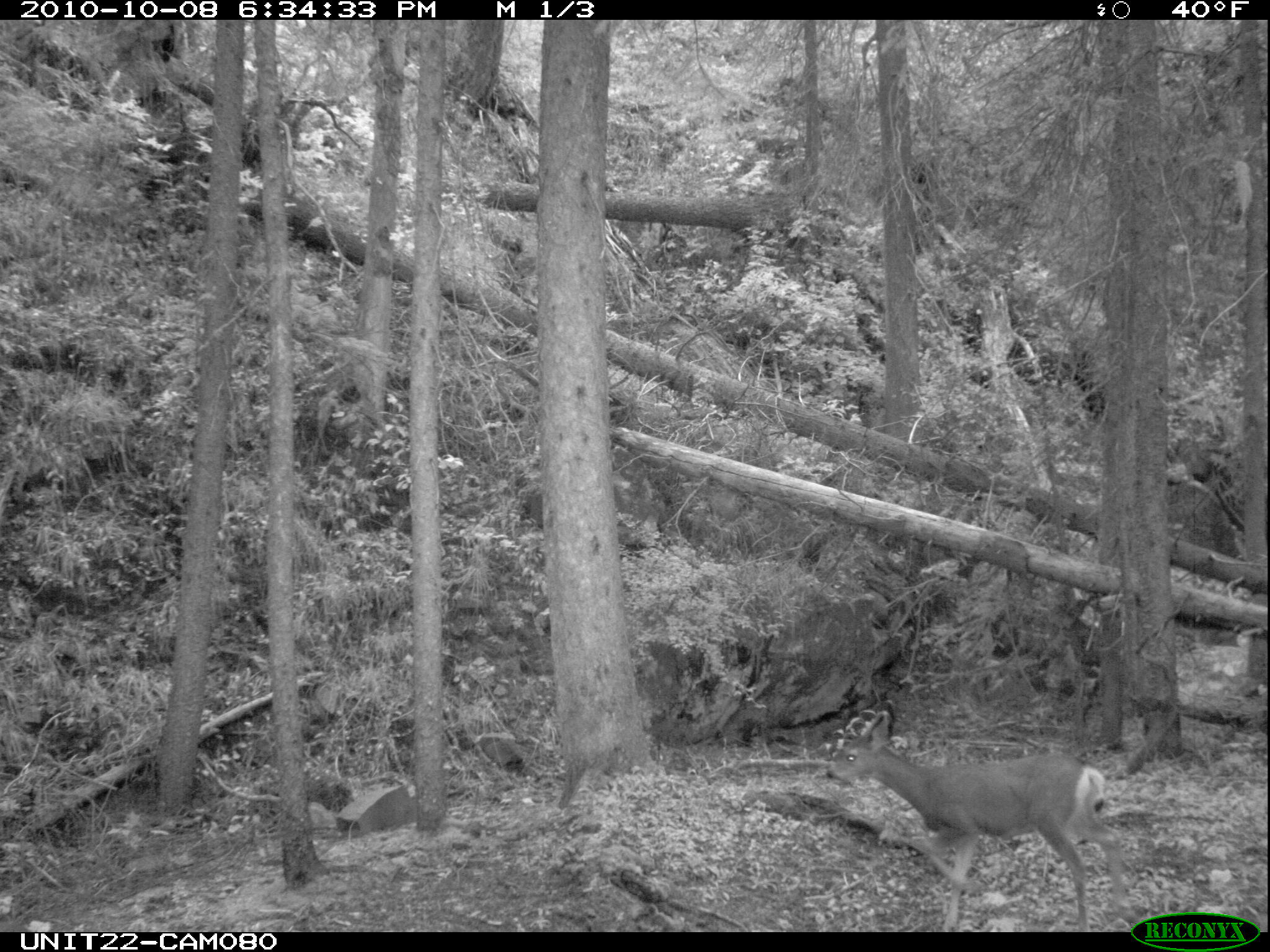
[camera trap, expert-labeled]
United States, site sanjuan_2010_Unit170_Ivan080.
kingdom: Animalia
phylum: Chordata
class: Mammalia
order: Artiodactyla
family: Cervidae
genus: Odocoileus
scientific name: Odocoileus hemionus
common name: mule deer